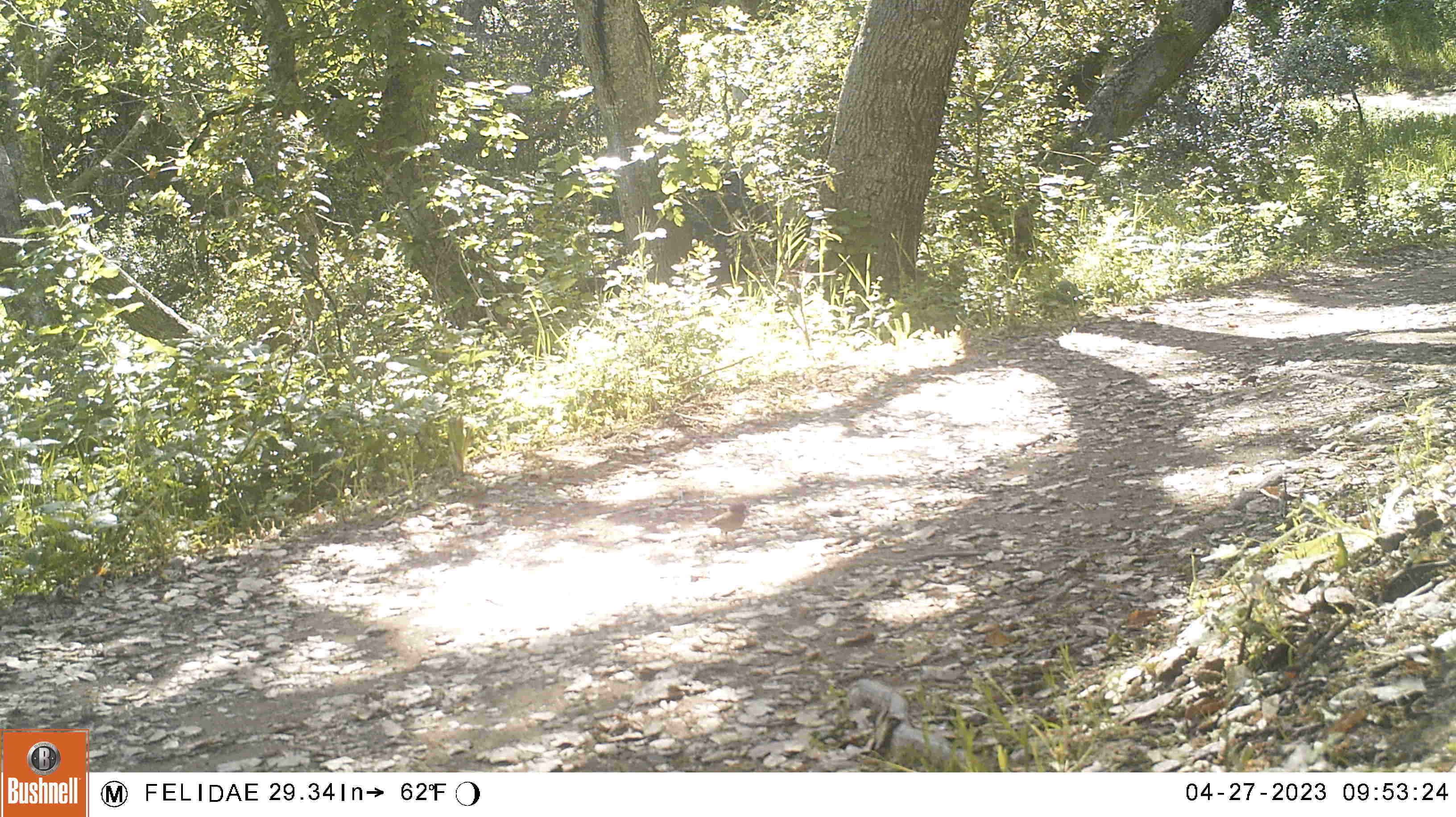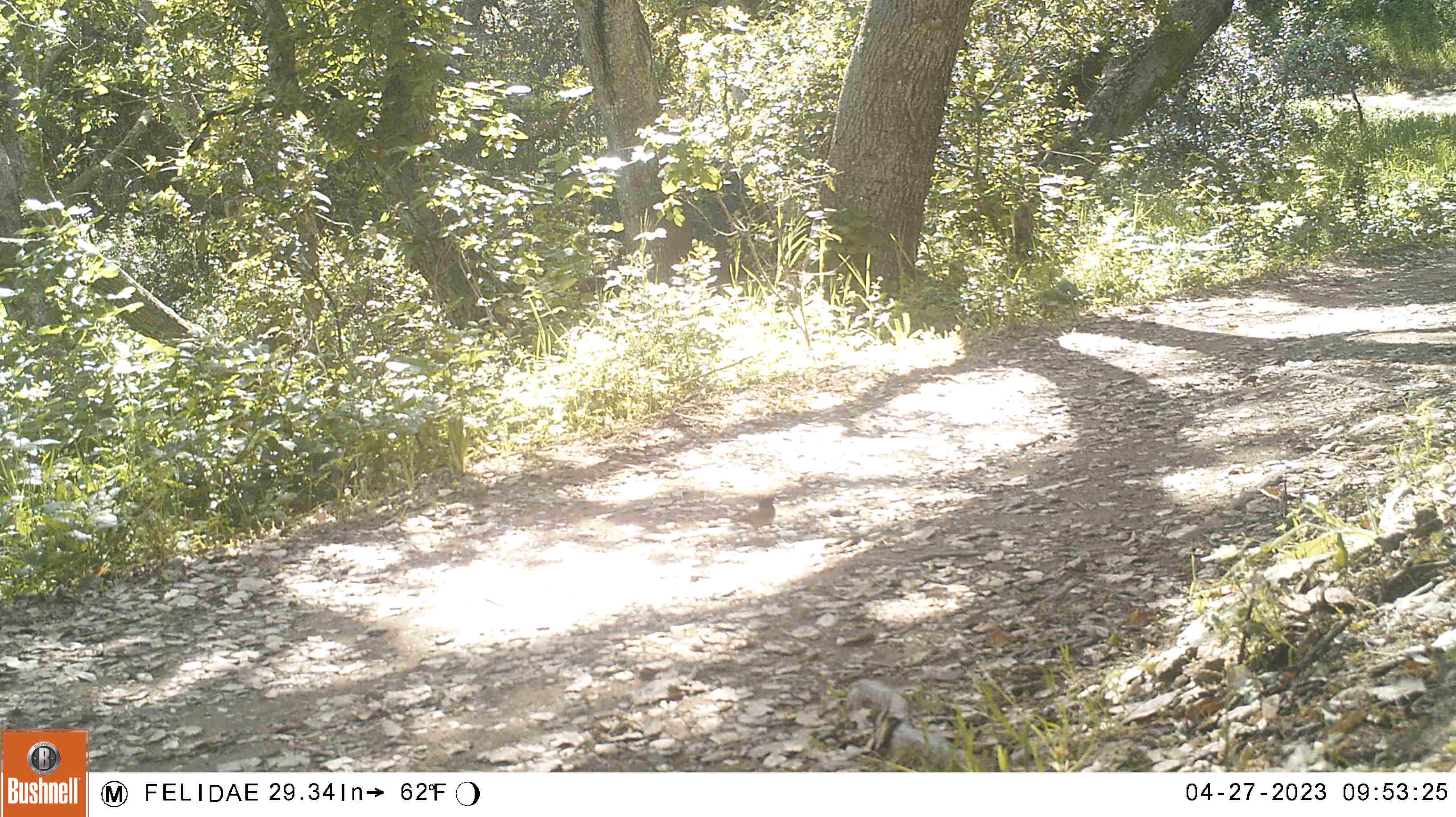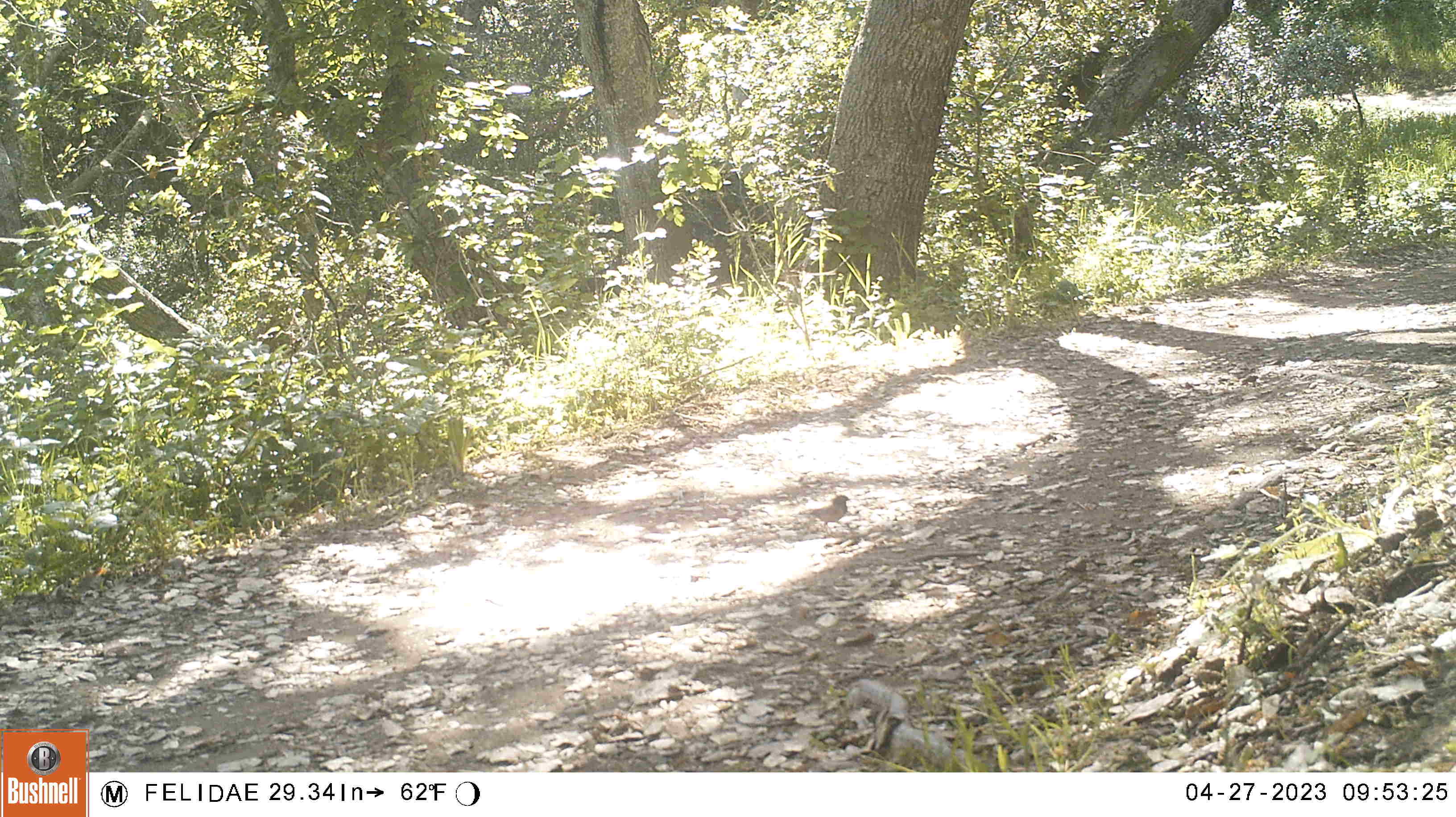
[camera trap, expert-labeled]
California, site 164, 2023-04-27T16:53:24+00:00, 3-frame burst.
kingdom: Animalia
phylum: Chordata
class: Aves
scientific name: Aves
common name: bird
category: unknown bird